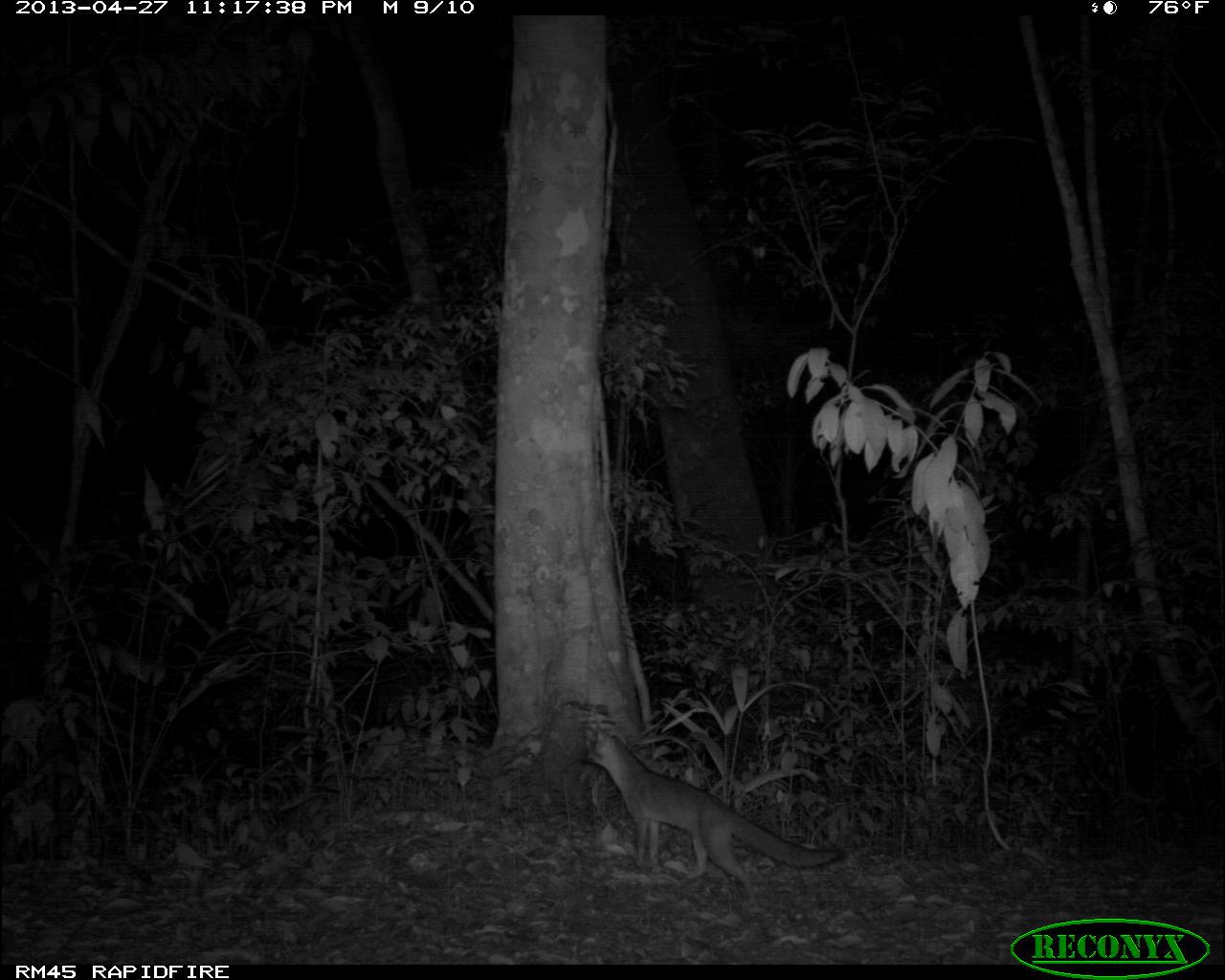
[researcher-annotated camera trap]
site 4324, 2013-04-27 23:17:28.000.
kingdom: Animalia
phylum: Chordata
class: Mammalia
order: Carnivora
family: Canidae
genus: Urocyon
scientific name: Urocyon cinereoargenteus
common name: gray fox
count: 1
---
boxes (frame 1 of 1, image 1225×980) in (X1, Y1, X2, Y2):
urocyon cinereoargenteus: (580, 724, 849, 905)